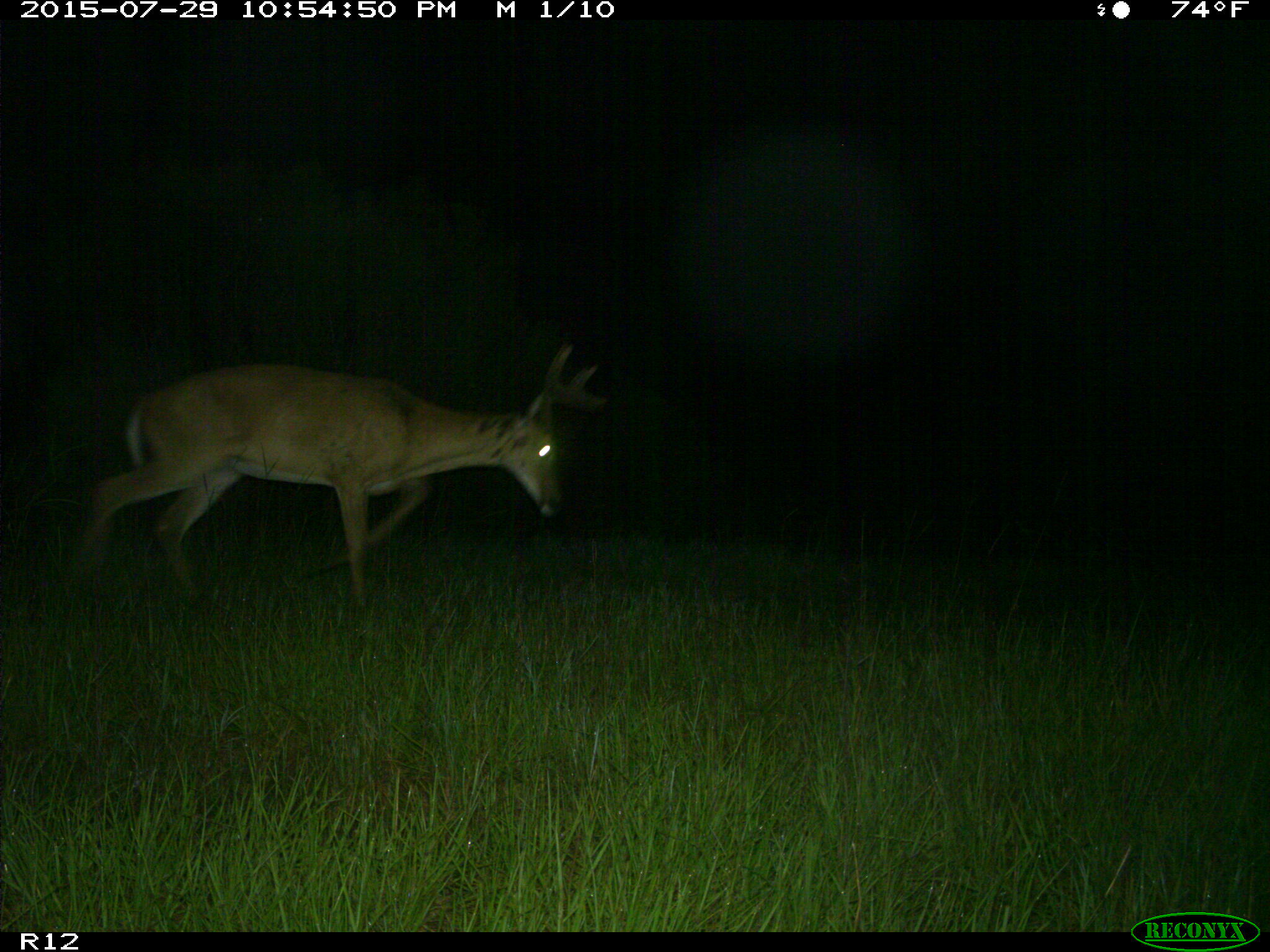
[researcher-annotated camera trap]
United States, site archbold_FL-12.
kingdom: Animalia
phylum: Chordata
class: Mammalia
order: Artiodactyla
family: Cervidae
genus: Odocoileus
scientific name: Odocoileus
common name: deer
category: unidentified deer